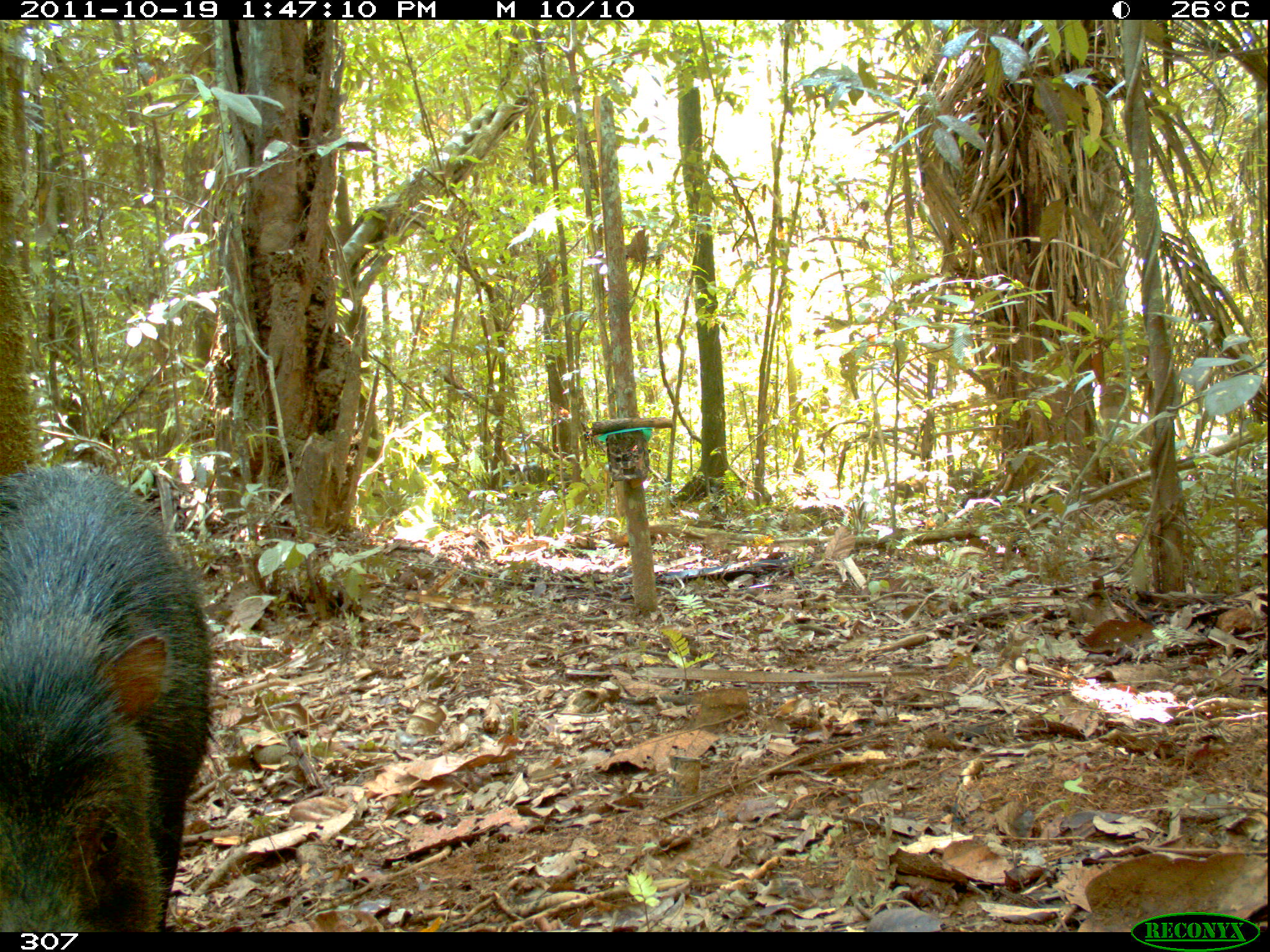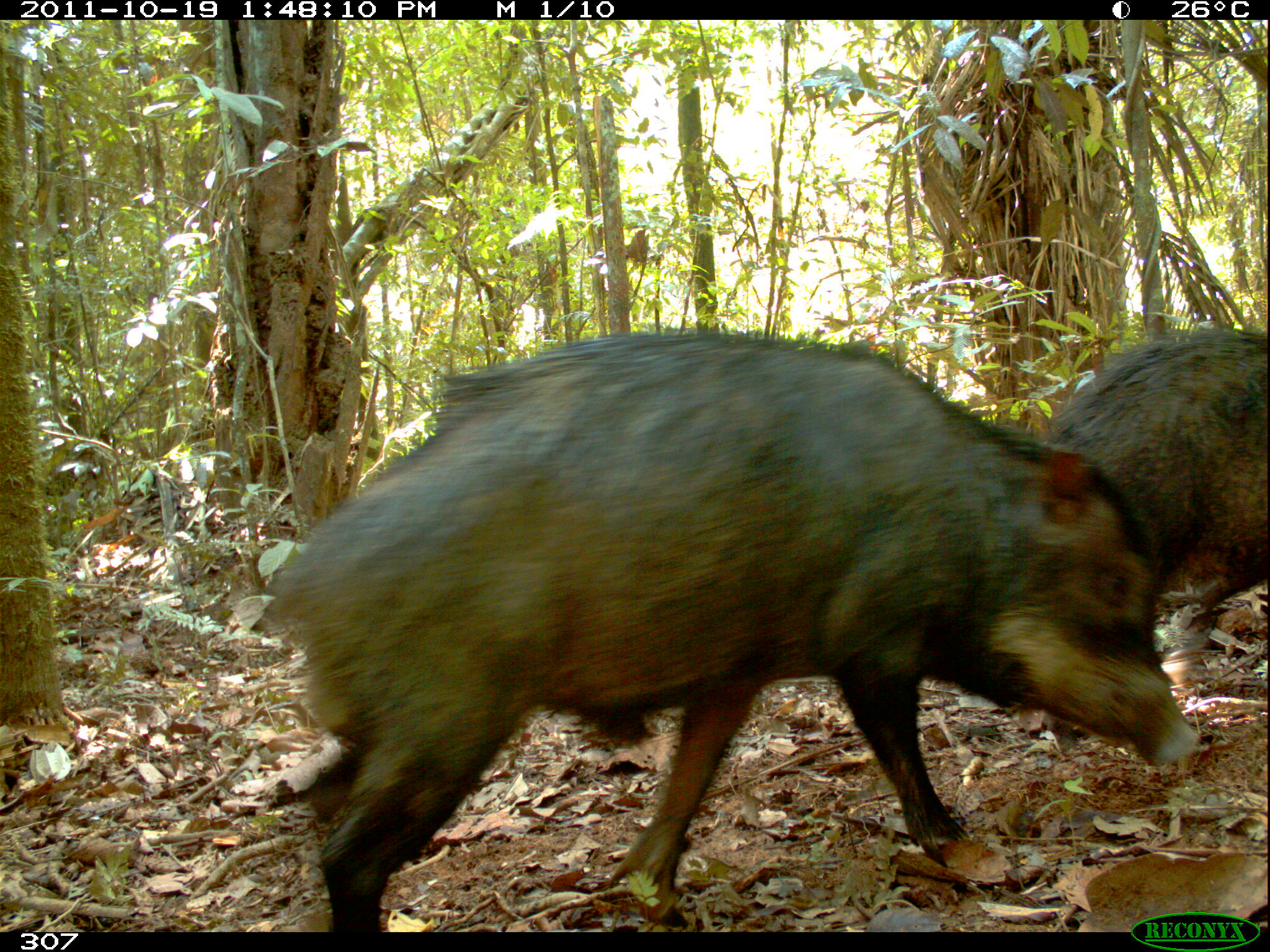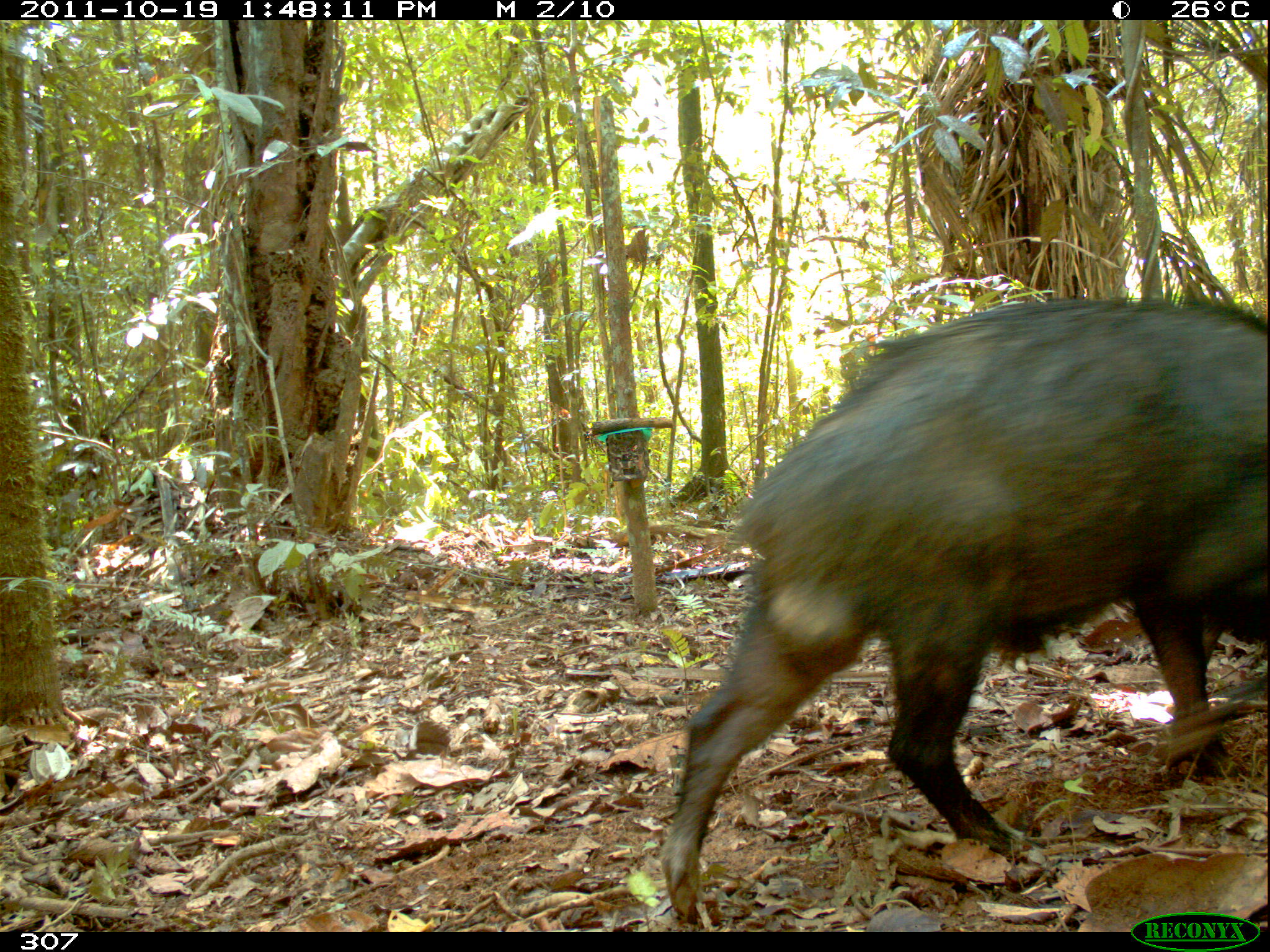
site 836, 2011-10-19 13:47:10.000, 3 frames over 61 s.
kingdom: Animalia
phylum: Chordata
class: Mammalia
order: Artiodactyla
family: Tayassuidae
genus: Tayassu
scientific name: Tayassu pecari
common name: white-lipped peccary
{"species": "Tayassu pecari (white-lipped peccary)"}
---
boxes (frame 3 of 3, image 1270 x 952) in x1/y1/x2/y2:
tayassu pecari: 659/290/1265/924